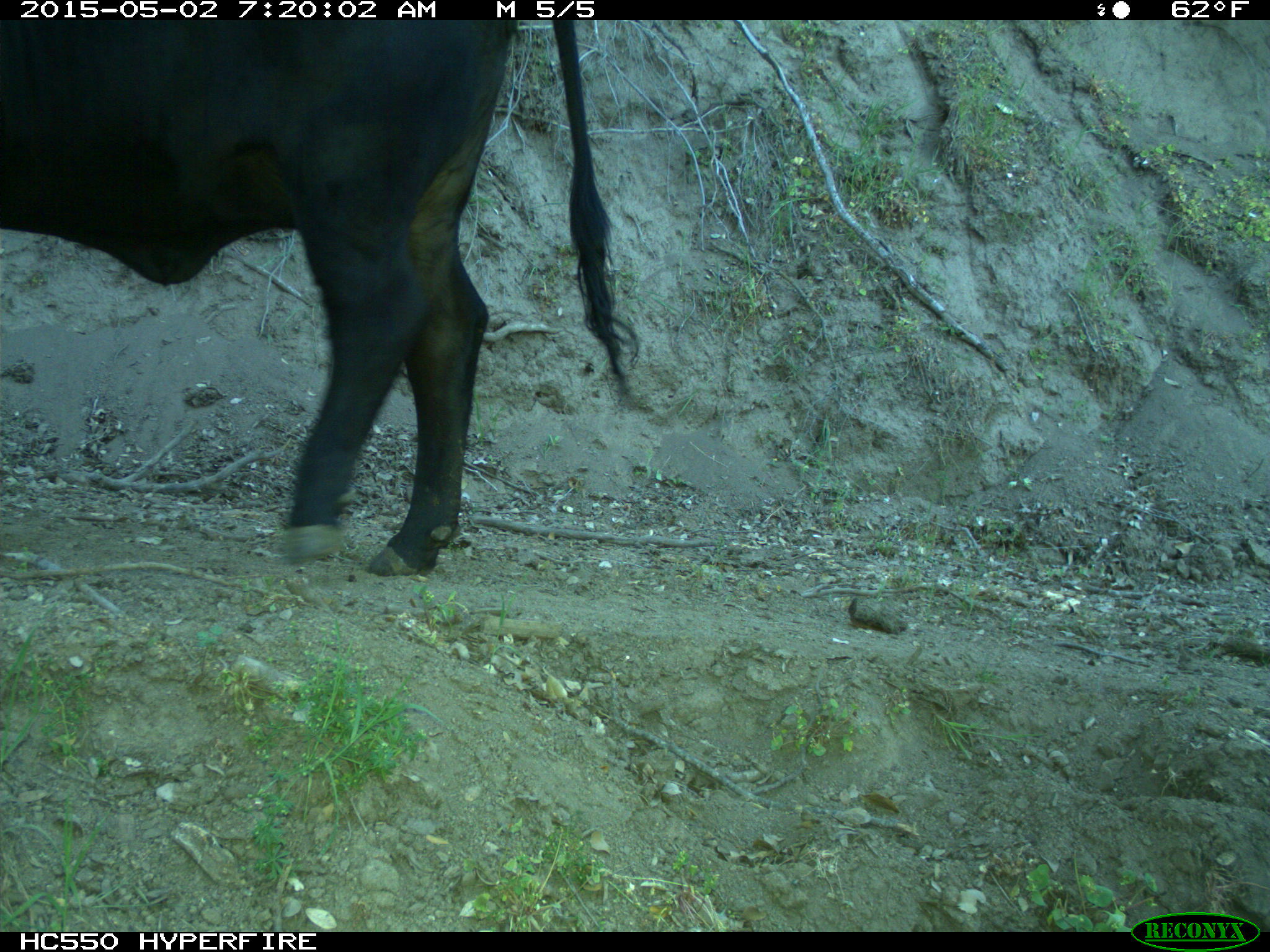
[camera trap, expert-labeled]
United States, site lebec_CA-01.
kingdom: Animalia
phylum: Chordata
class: Mammalia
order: Artiodactyla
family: Bovidae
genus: Bos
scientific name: Bos taurus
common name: domestic cow